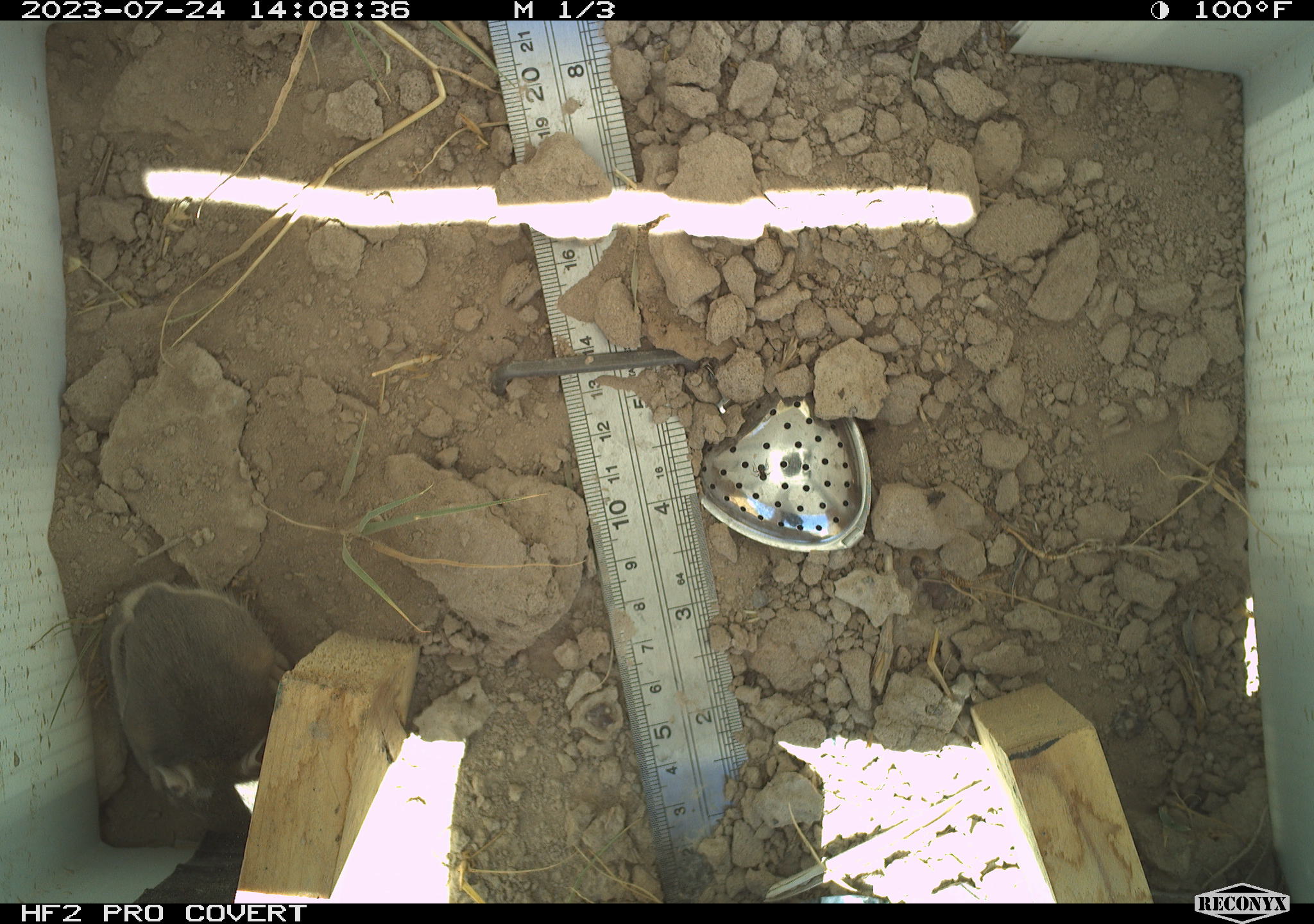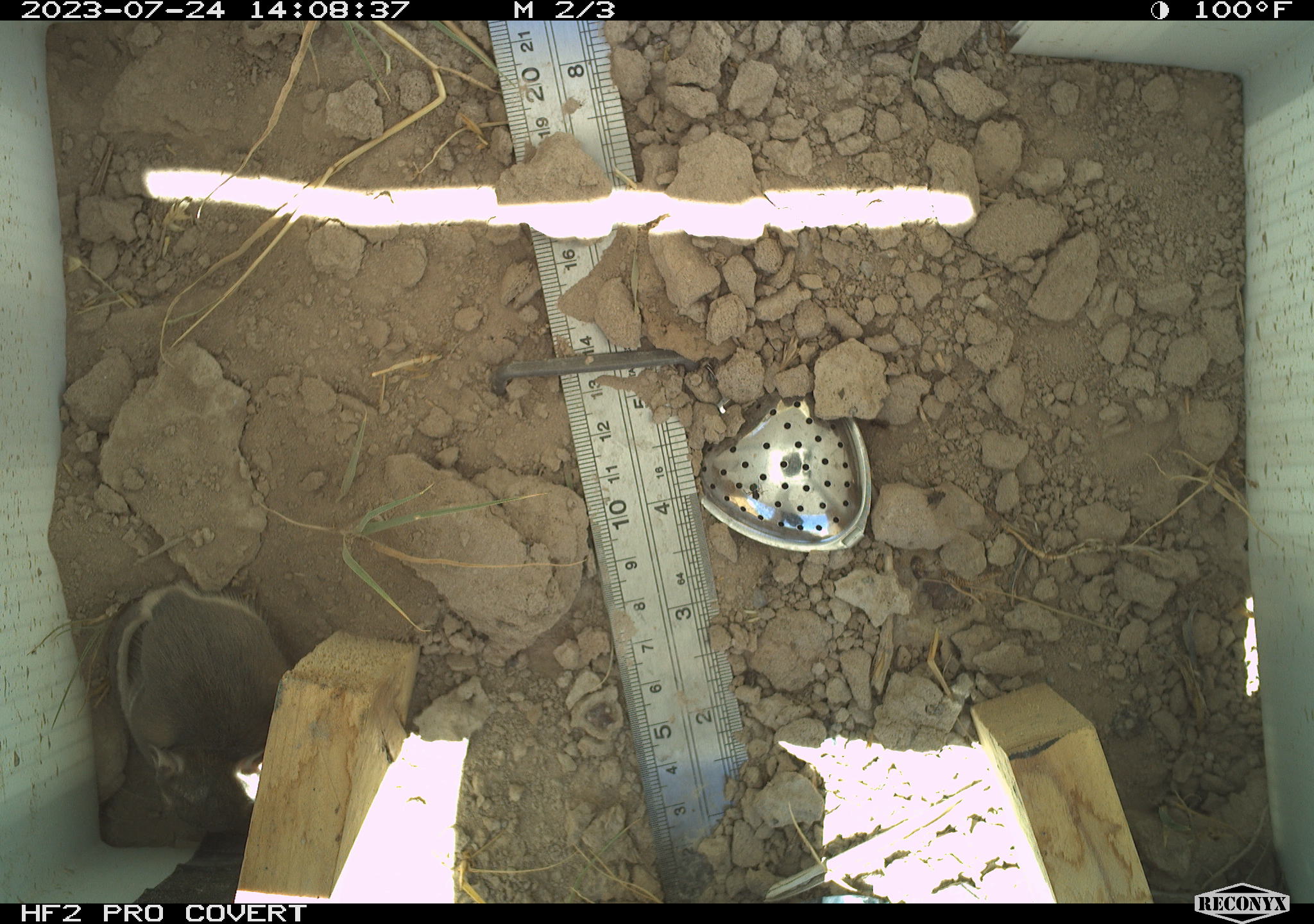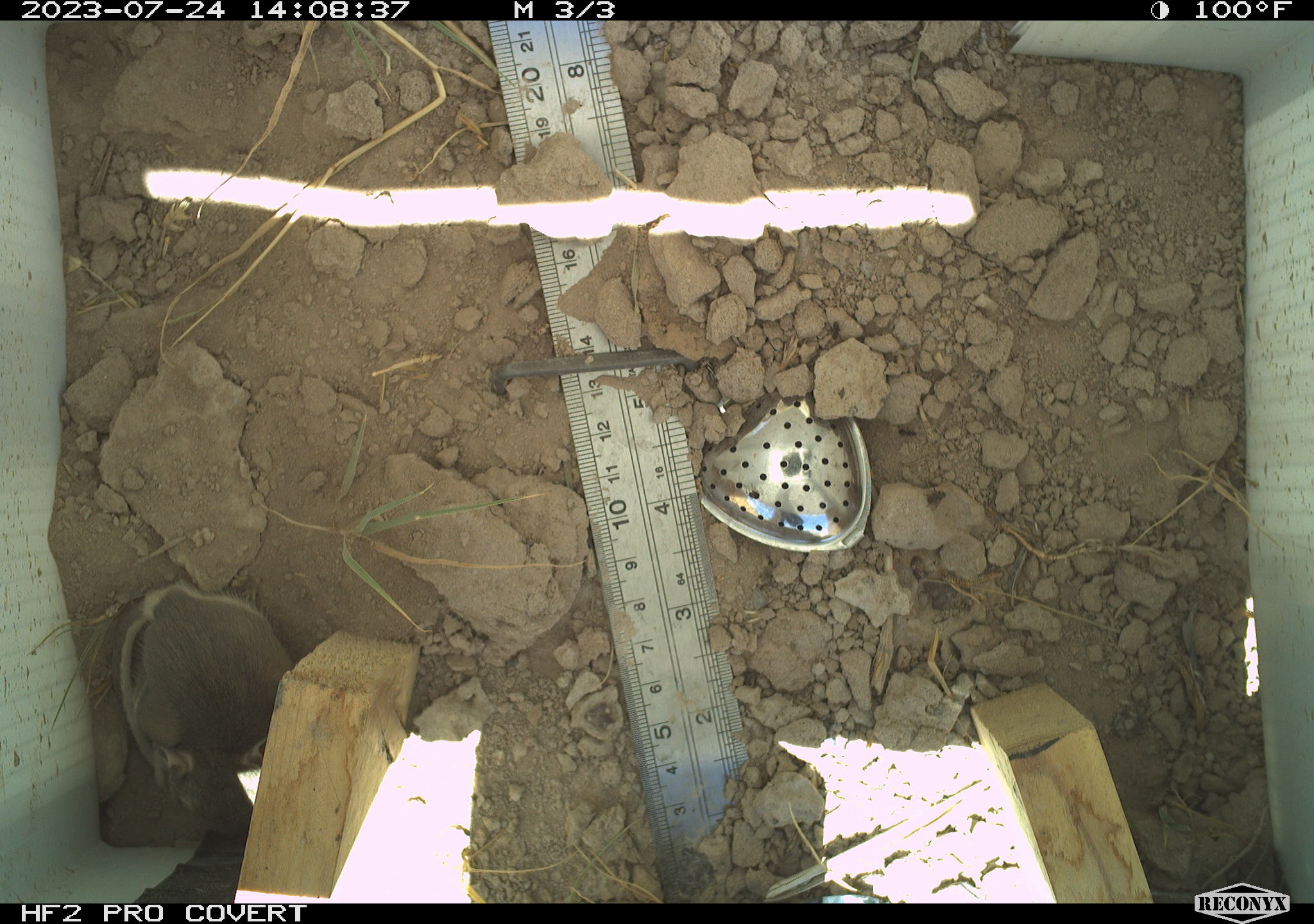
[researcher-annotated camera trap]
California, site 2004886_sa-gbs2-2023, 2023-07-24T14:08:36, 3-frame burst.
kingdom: Animalia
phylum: Chordata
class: Mammalia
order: Rodentia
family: Heteromyidae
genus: Dipodomys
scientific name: Dipodomys ordii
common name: ord's kangaroo rat